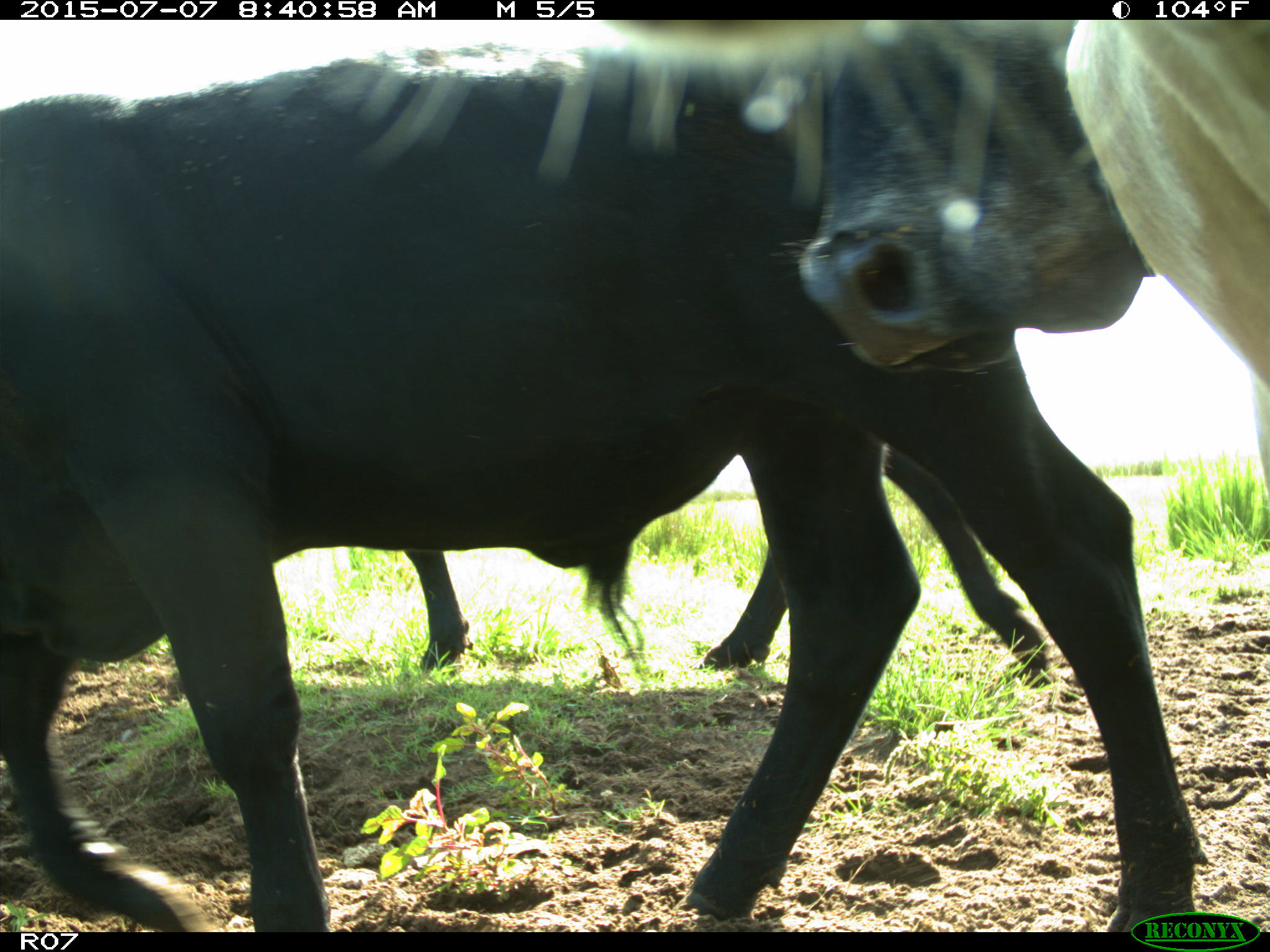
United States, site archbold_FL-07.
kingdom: Animalia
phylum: Chordata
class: Mammalia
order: Artiodactyla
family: Bovidae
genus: Bos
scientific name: Bos taurus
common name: domestic cow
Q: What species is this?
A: Bos taurus (domestic cow).